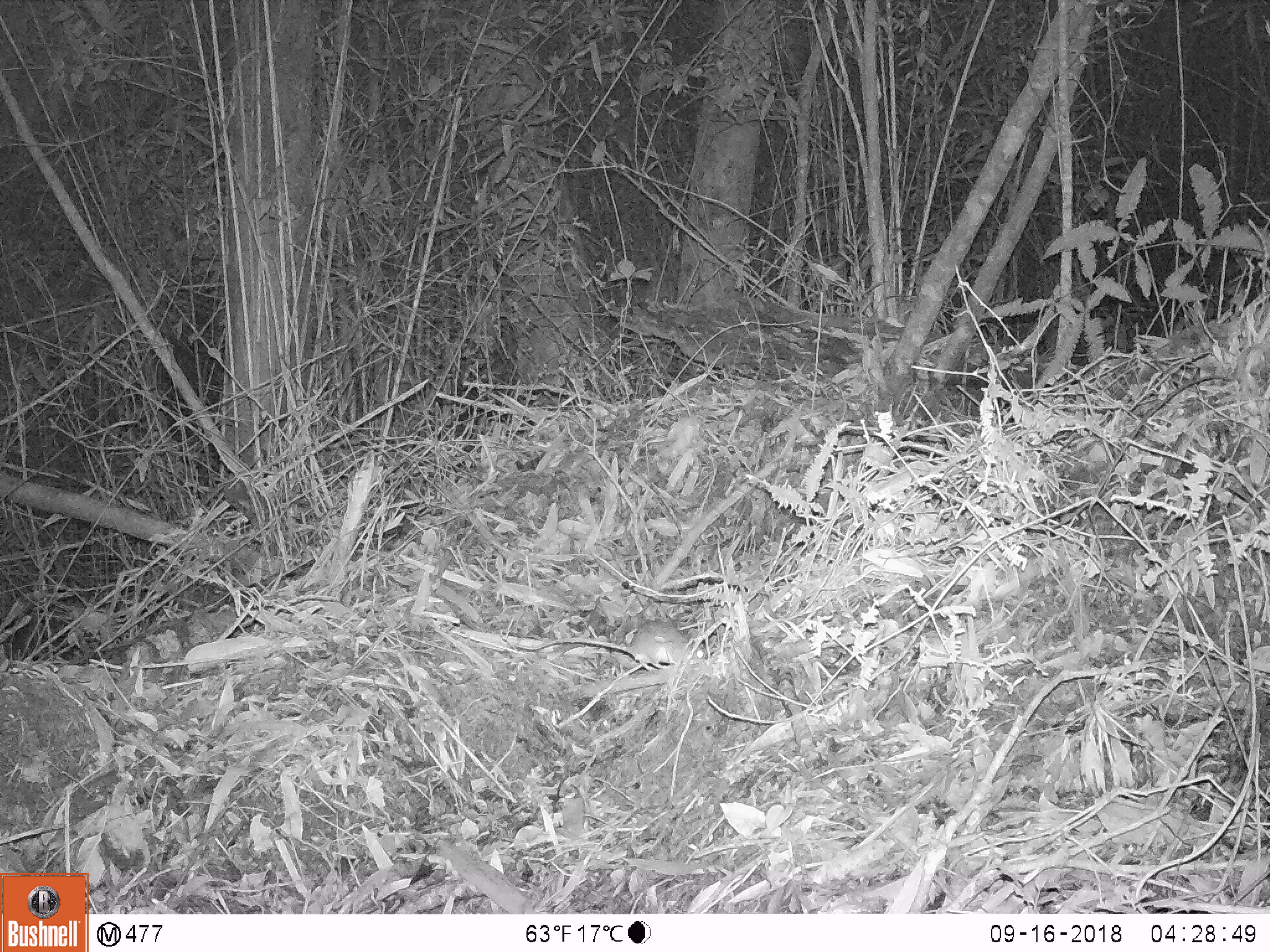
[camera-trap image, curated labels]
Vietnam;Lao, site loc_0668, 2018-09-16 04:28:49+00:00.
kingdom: Animalia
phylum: Chordata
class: Mammalia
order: Rodentia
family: Muridae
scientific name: Muridae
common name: old-world mice and rats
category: unidentified murid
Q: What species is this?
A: Unidentified murid (old-world mice and rats) (Muridae).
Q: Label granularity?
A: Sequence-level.